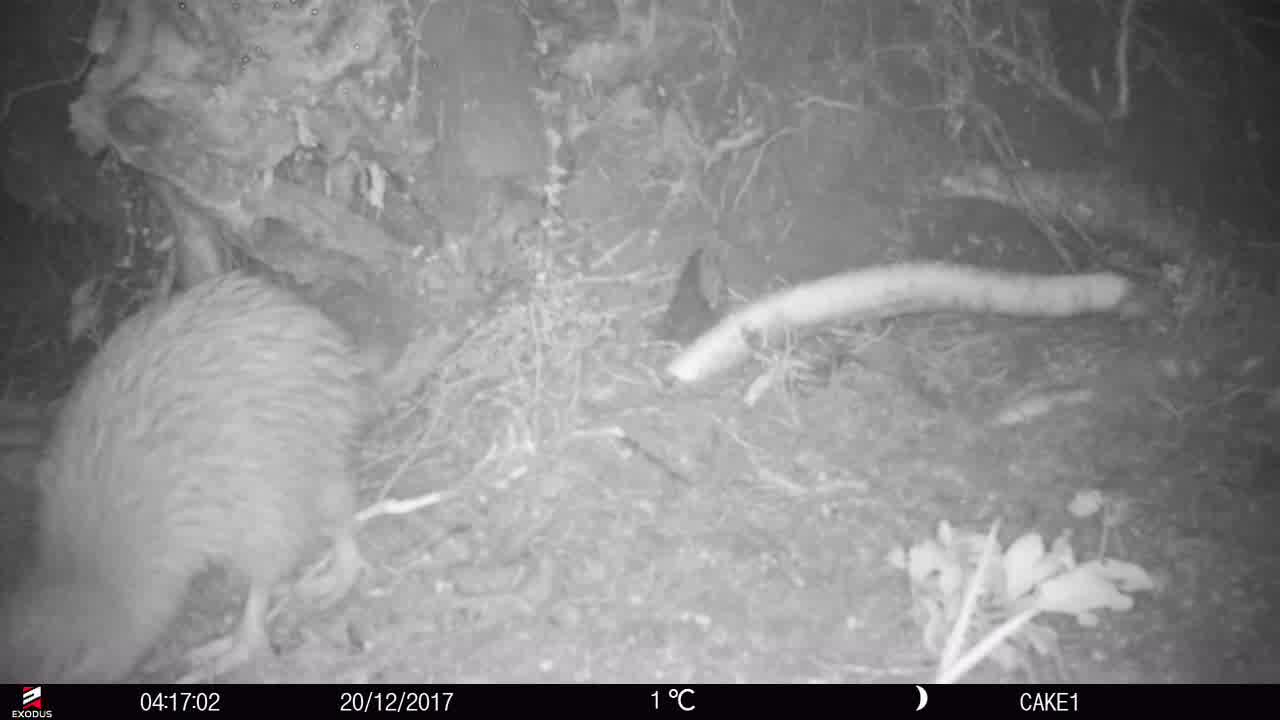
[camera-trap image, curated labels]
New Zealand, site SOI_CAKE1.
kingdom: Animalia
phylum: Chordata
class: Aves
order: Apterygiformes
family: Apterygidae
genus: Apteryx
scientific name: Apteryx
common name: kiwi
Kiwi (Apteryx).